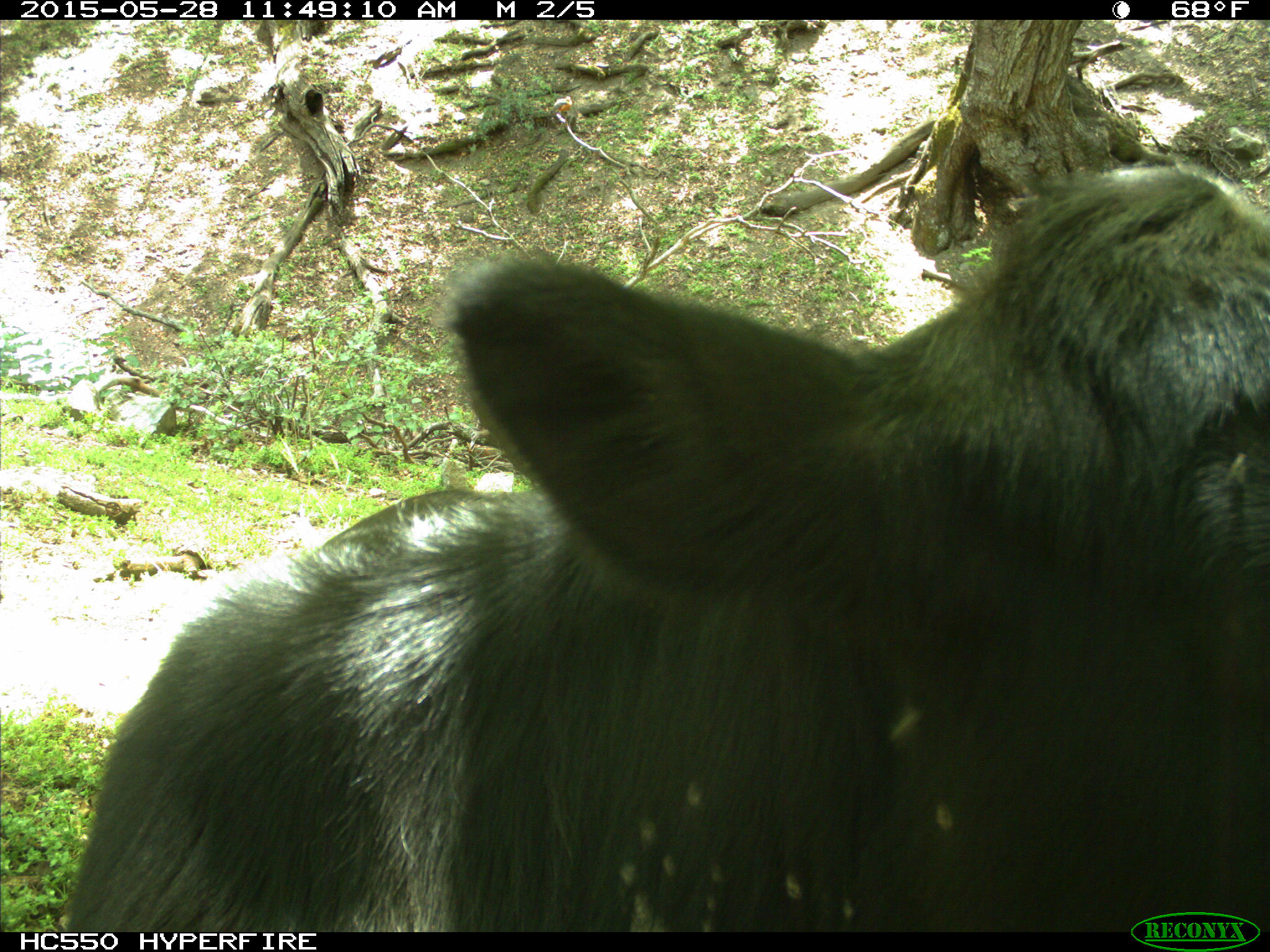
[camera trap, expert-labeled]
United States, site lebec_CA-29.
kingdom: Animalia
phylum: Chordata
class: Mammalia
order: Artiodactyla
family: Bovidae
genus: Bos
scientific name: Bos taurus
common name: domestic cow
Bos taurus (domestic cow).